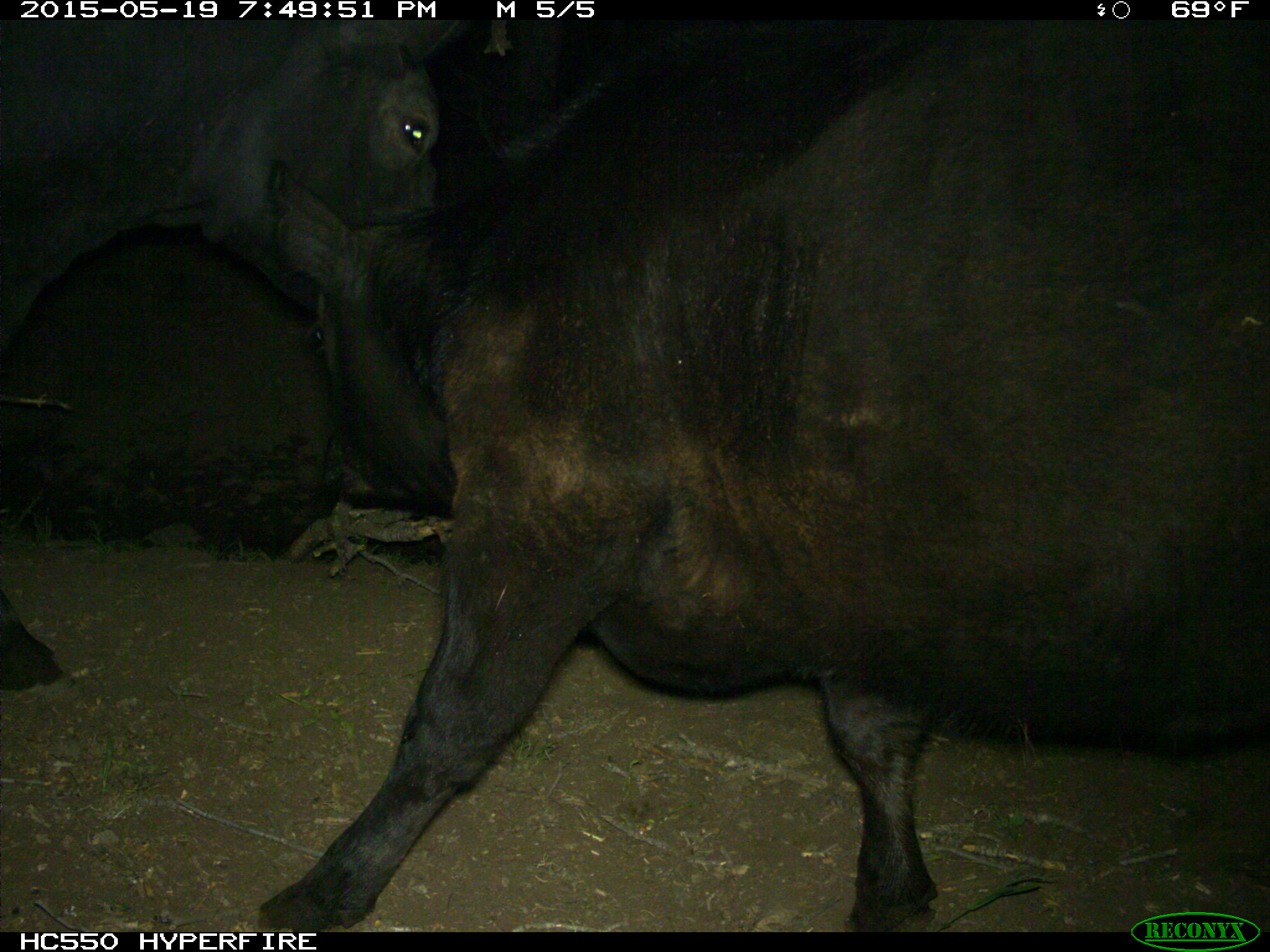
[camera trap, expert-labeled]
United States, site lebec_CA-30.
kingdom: Animalia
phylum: Chordata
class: Mammalia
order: Artiodactyla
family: Bovidae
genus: Bos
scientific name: Bos taurus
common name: domestic cow